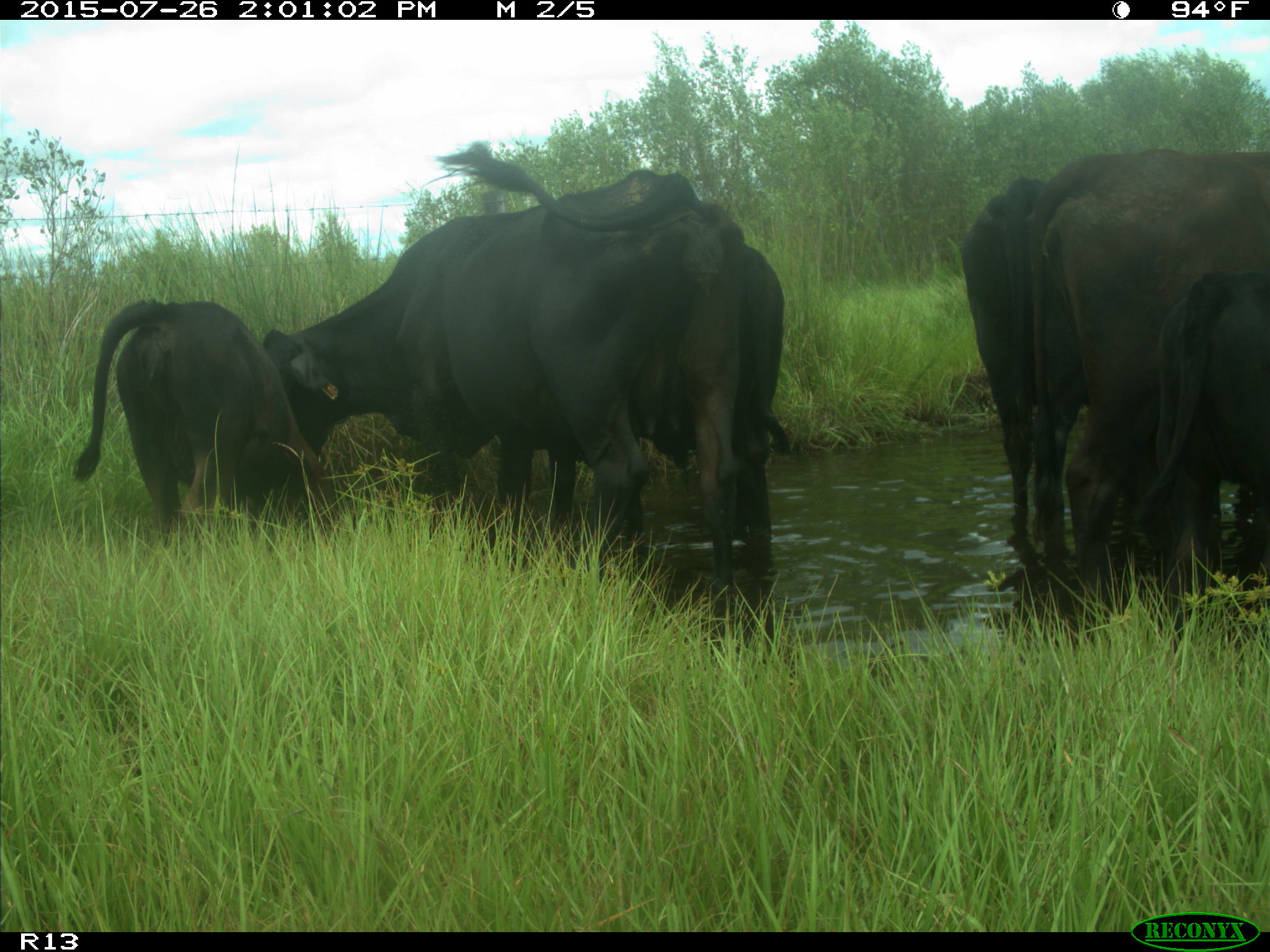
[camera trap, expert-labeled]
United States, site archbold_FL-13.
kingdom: Animalia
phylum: Chordata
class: Mammalia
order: Artiodactyla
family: Bovidae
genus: Bos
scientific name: Bos taurus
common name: domestic cow